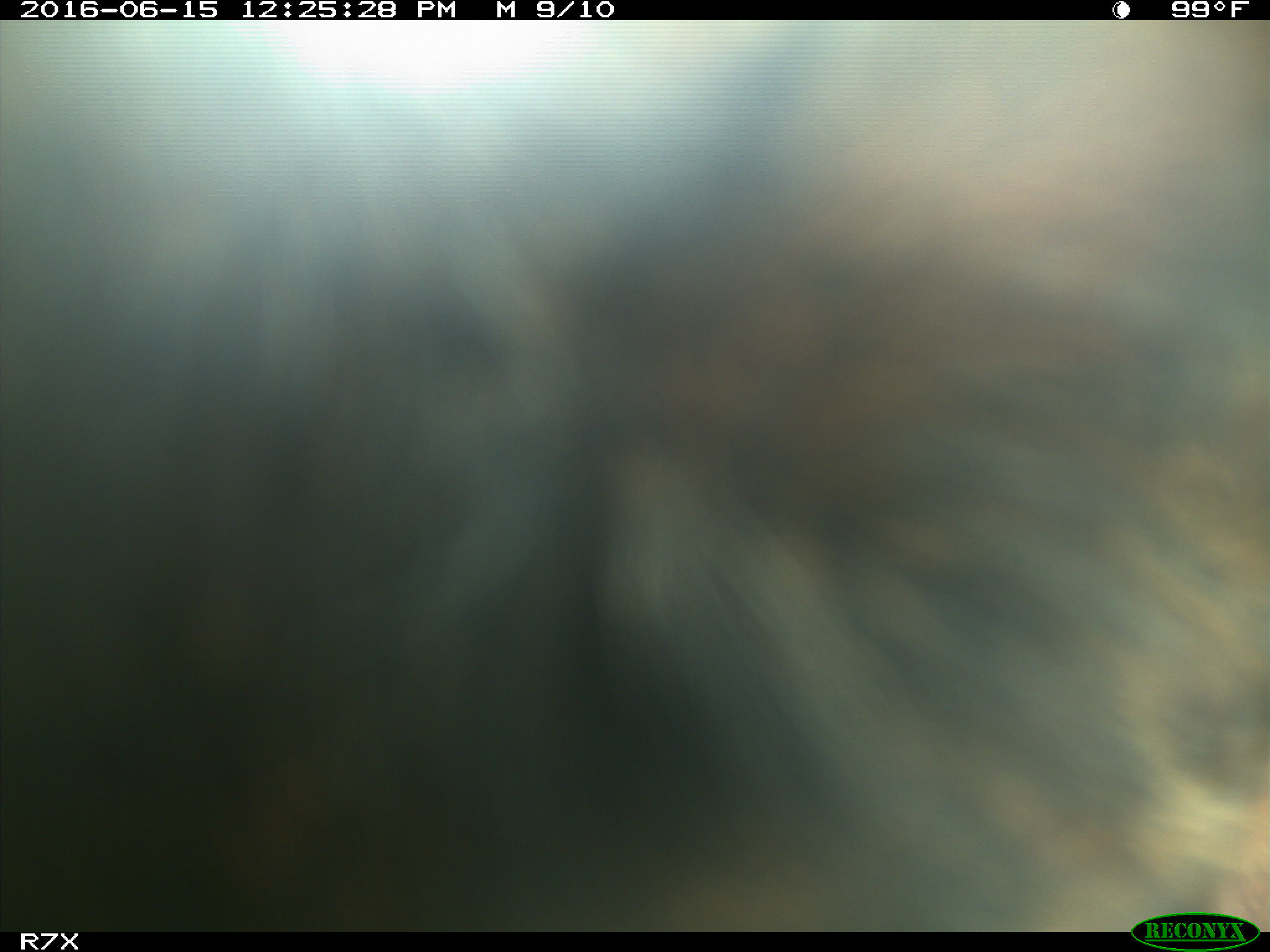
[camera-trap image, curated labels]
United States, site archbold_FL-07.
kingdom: Animalia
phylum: Chordata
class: Mammalia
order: Artiodactyla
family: Bovidae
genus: Bos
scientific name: Bos taurus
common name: domestic cow